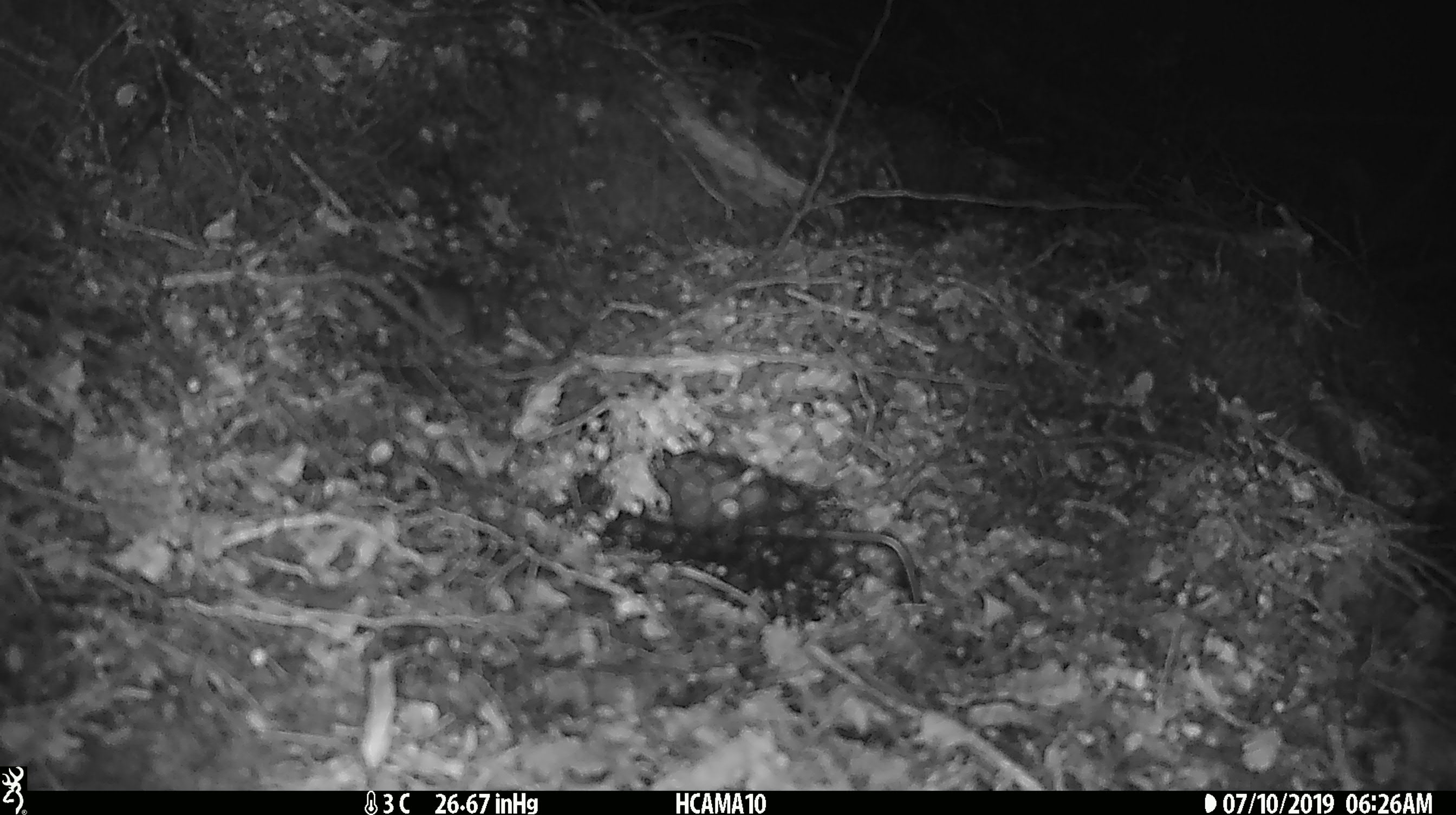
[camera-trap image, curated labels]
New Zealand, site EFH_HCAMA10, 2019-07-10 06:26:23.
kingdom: Animalia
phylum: Chordata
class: Mammalia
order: Rodentia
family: Muridae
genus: Mus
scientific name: Mus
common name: mouse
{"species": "mouse (Mus)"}